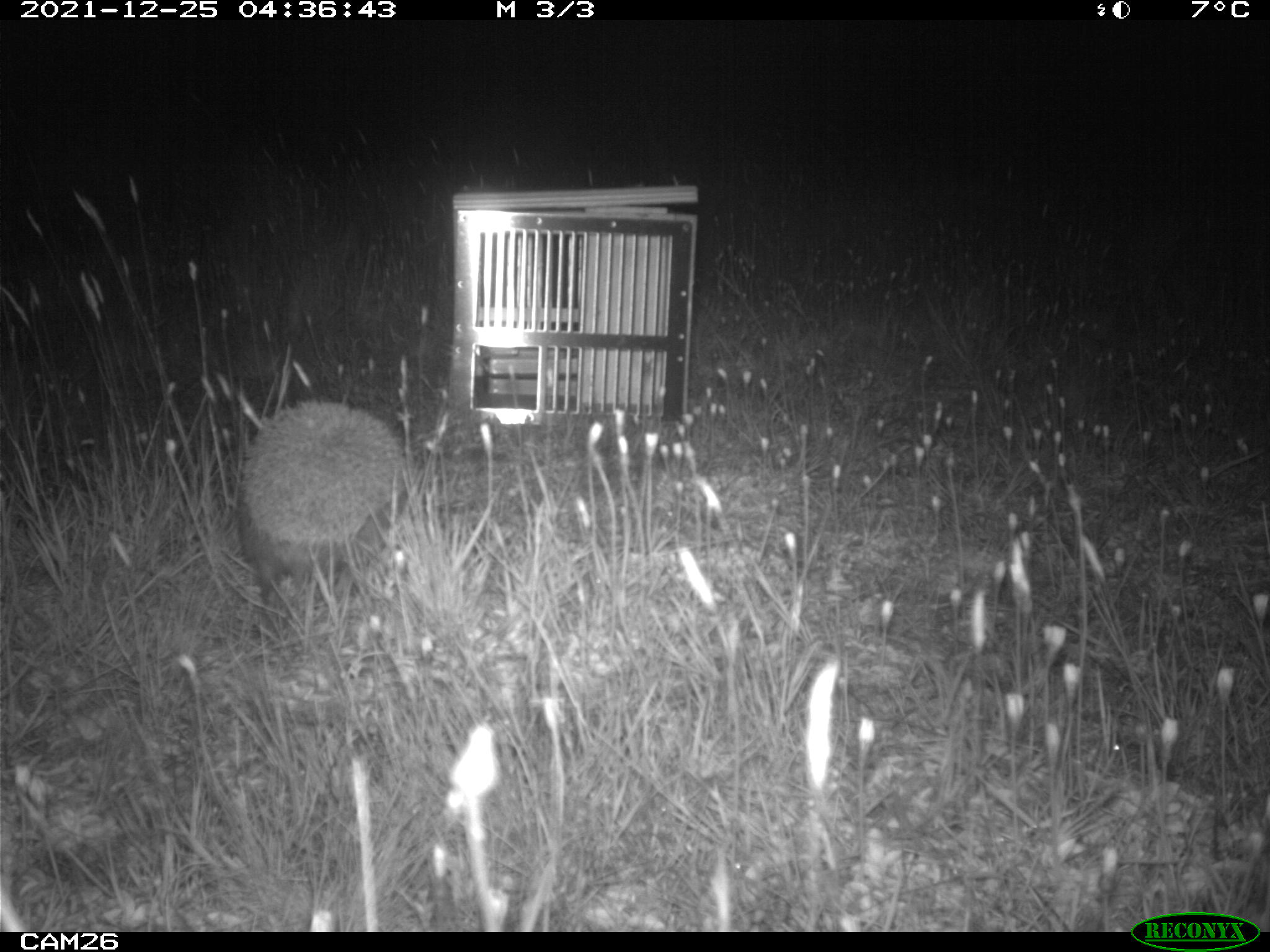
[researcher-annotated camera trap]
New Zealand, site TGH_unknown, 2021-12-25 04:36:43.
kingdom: Animalia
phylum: Chordata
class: Mammalia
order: Eulipotyphla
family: Erinaceidae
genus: Erinaceus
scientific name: Erinaceus europaeus europaeus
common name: european hedgehog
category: hedgehog